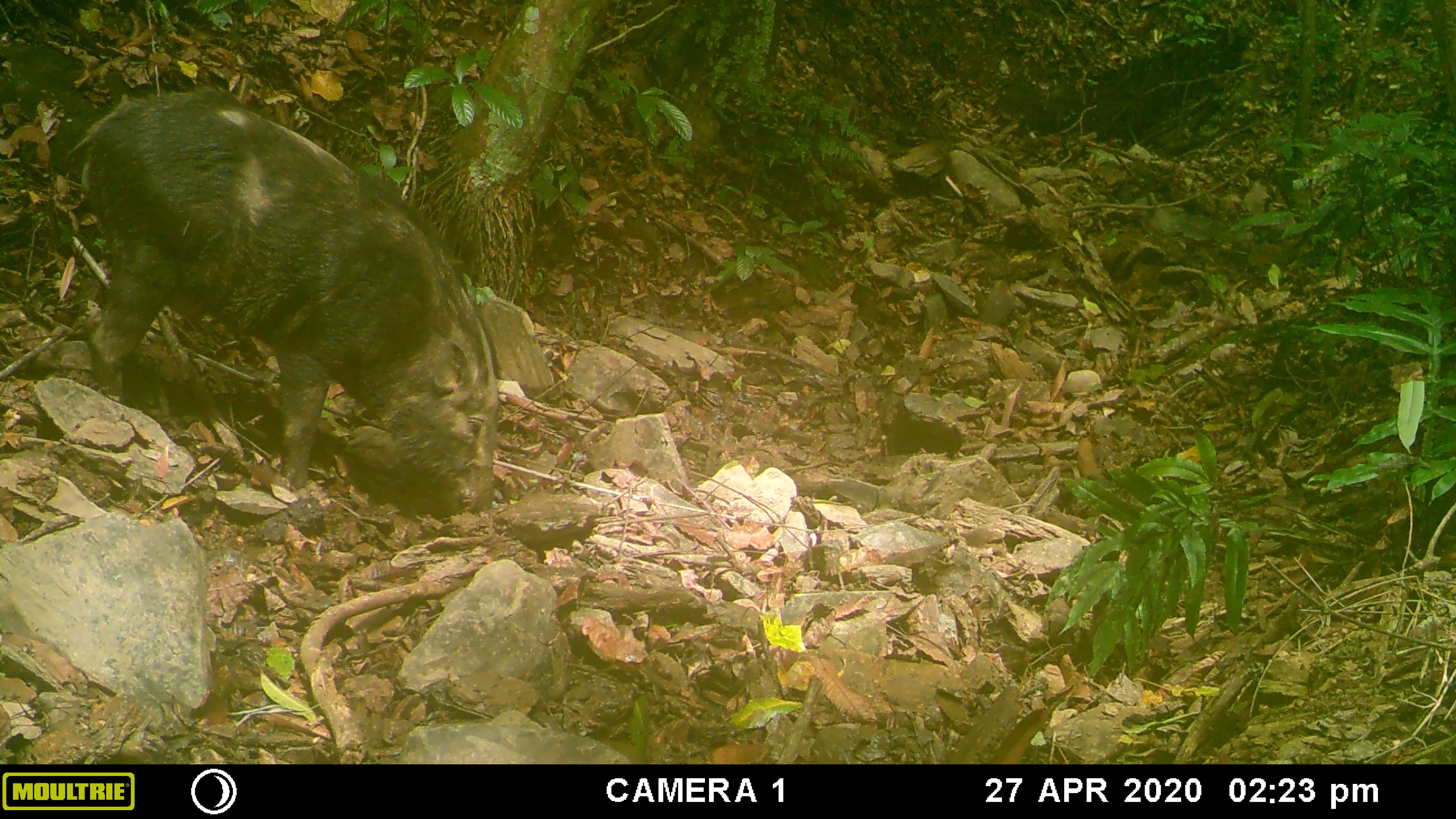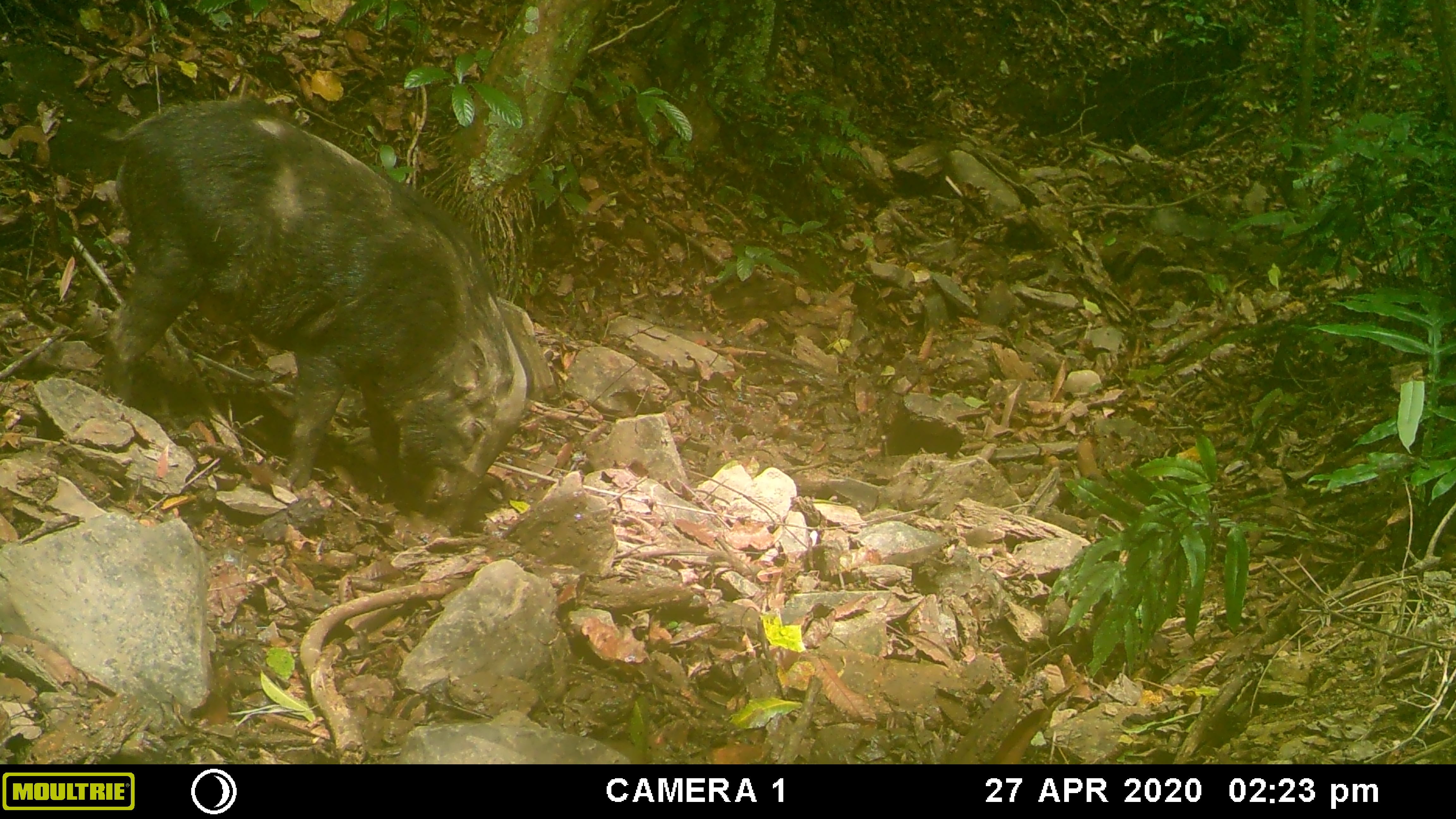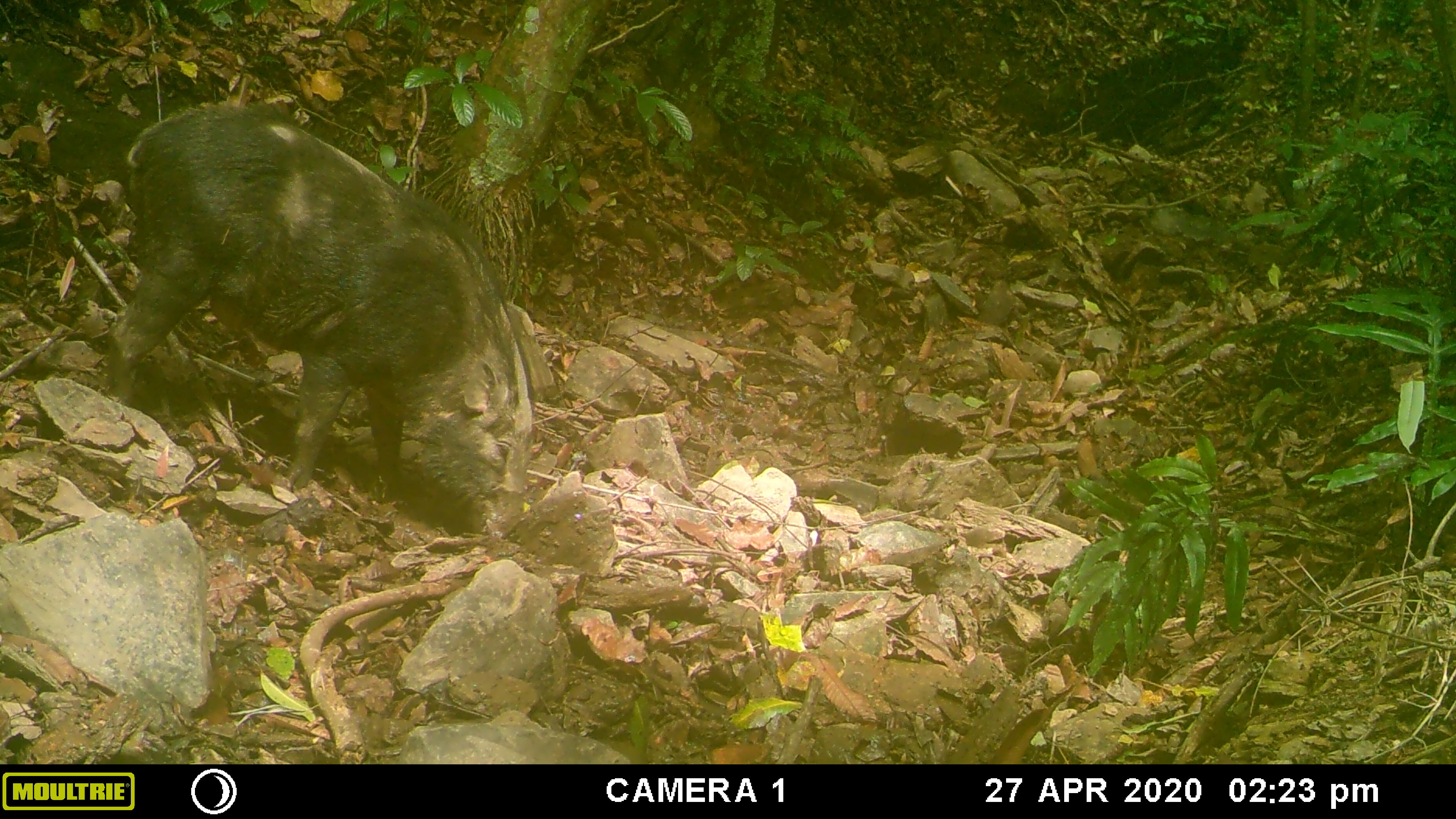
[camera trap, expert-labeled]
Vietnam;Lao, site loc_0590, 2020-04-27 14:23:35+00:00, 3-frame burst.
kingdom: Animalia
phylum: Chordata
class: Mammalia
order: Artiodactyla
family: Suidae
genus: Sus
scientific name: Sus scrofa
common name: eurasian wild pig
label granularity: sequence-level